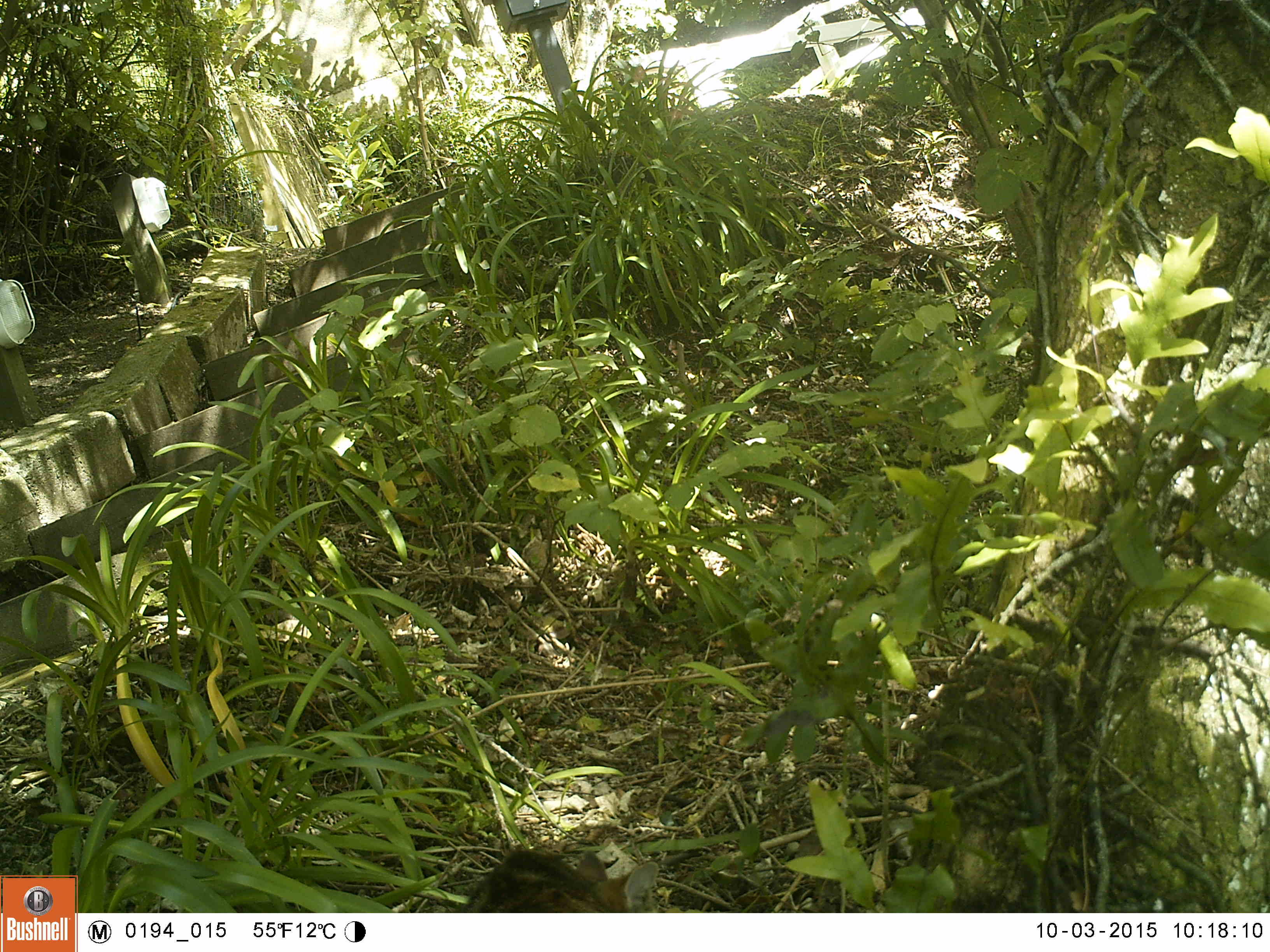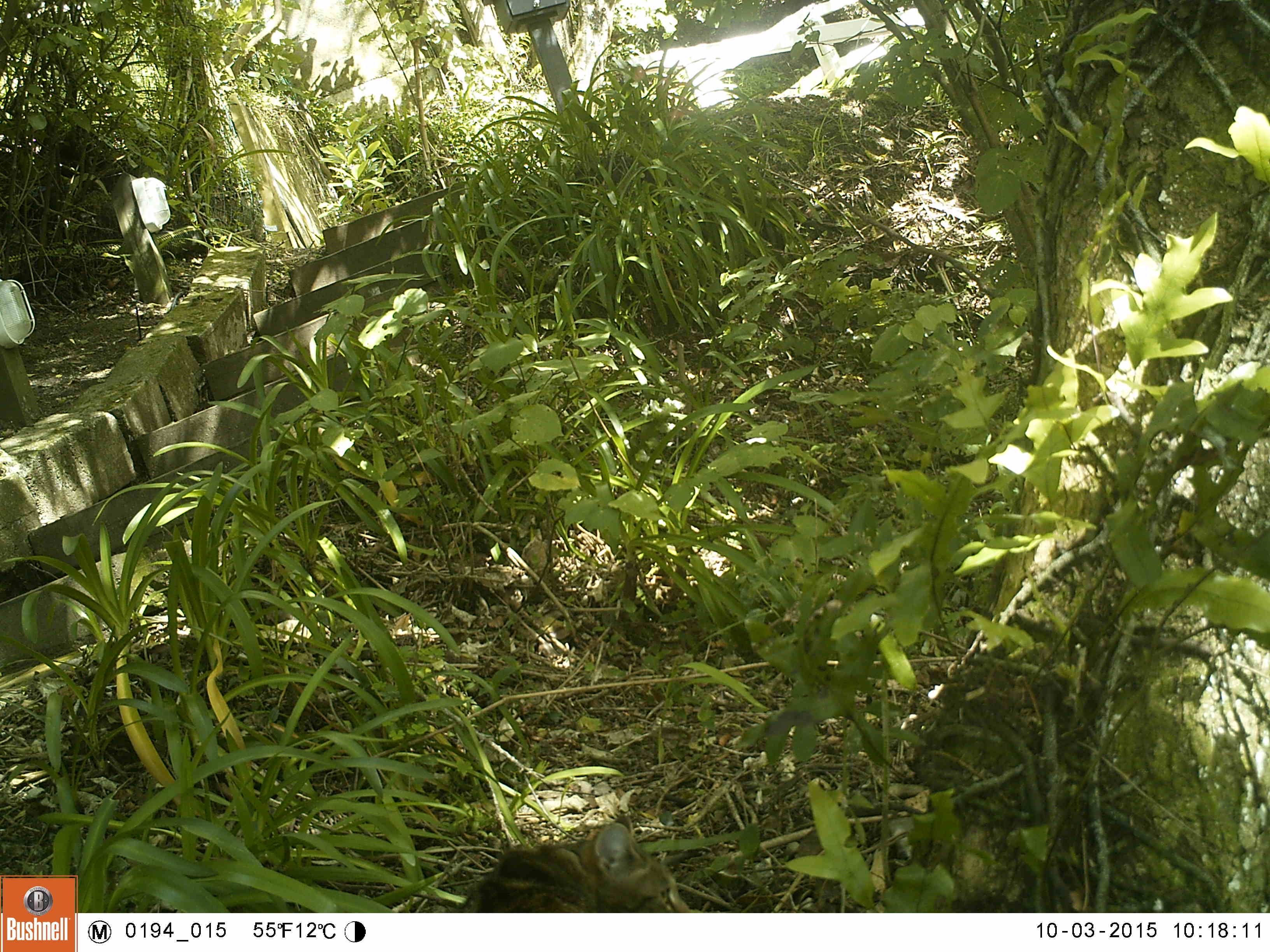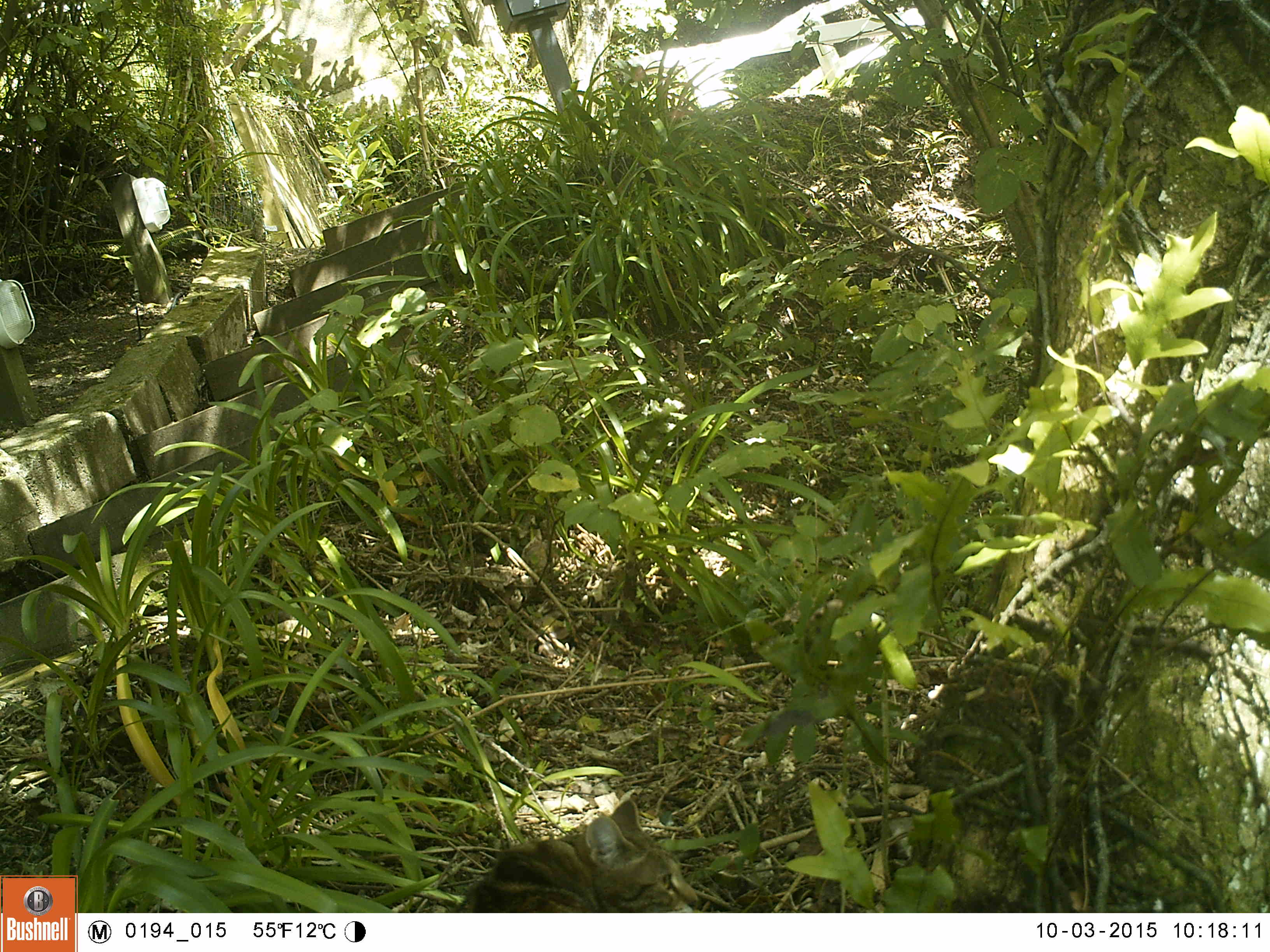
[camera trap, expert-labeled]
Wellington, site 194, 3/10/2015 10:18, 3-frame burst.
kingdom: Animalia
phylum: Chordata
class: Mammalia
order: Carnivora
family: Felidae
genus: Felis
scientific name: Felis catus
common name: cat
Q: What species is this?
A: Cat (Felis catus).